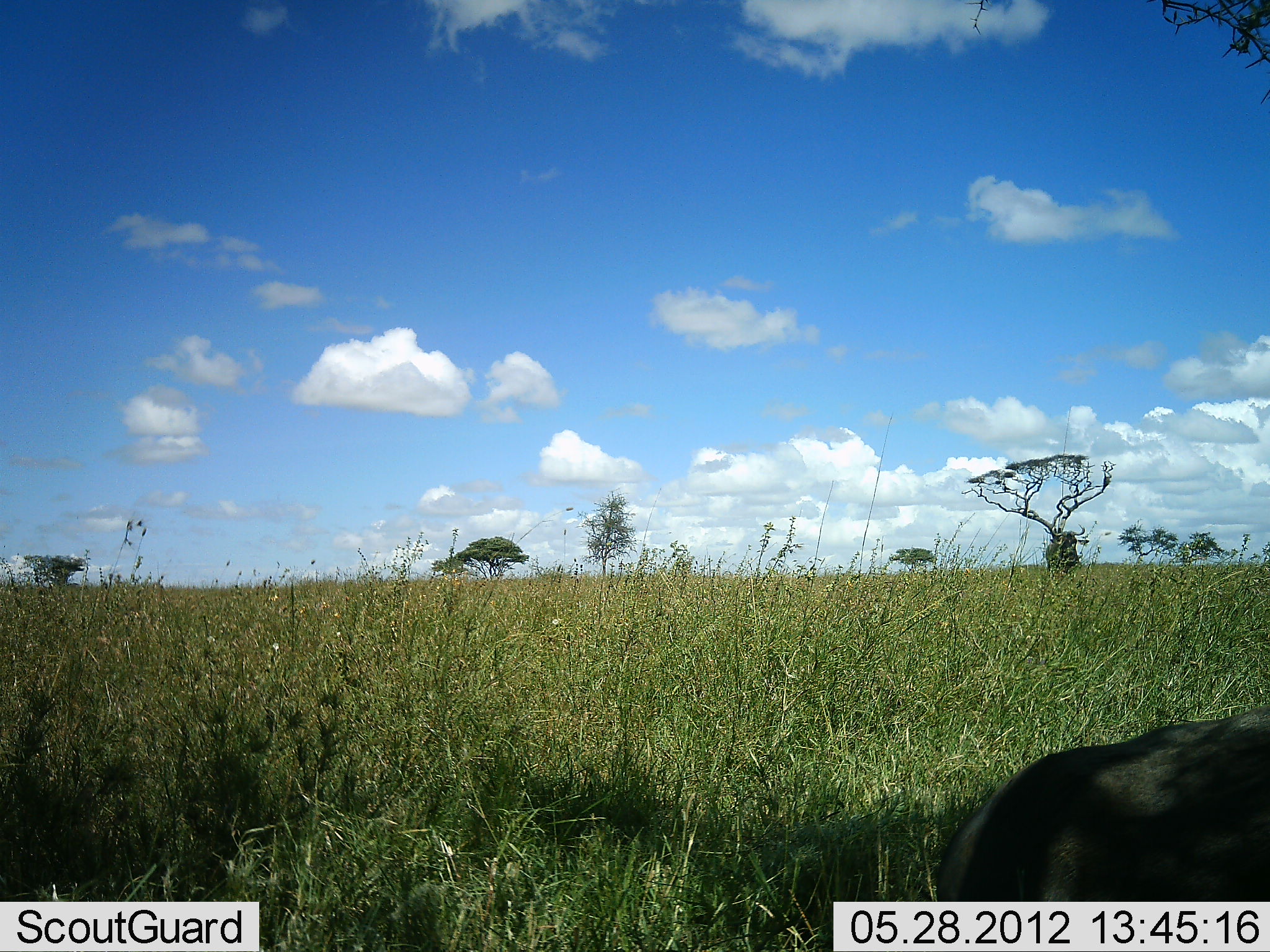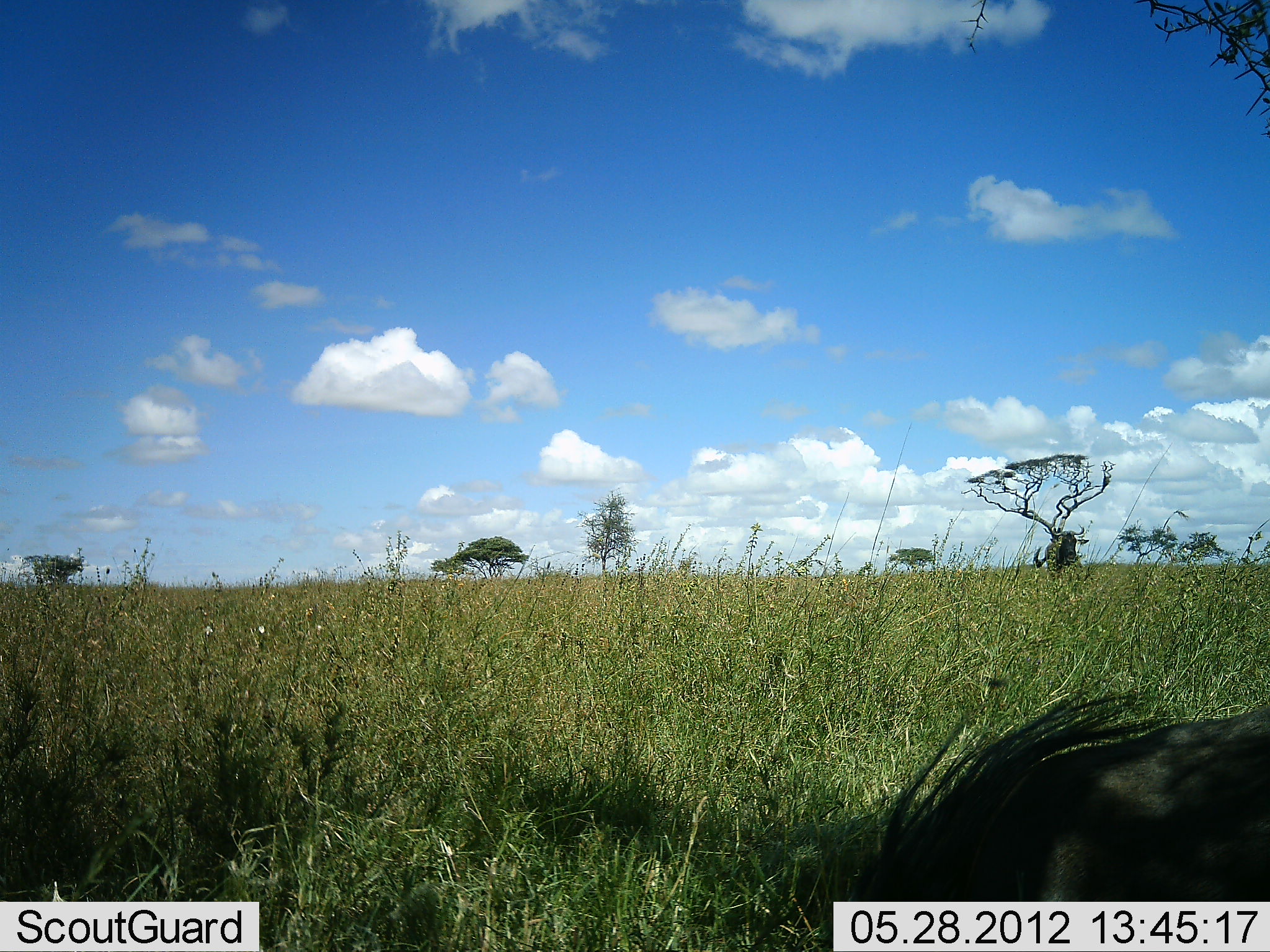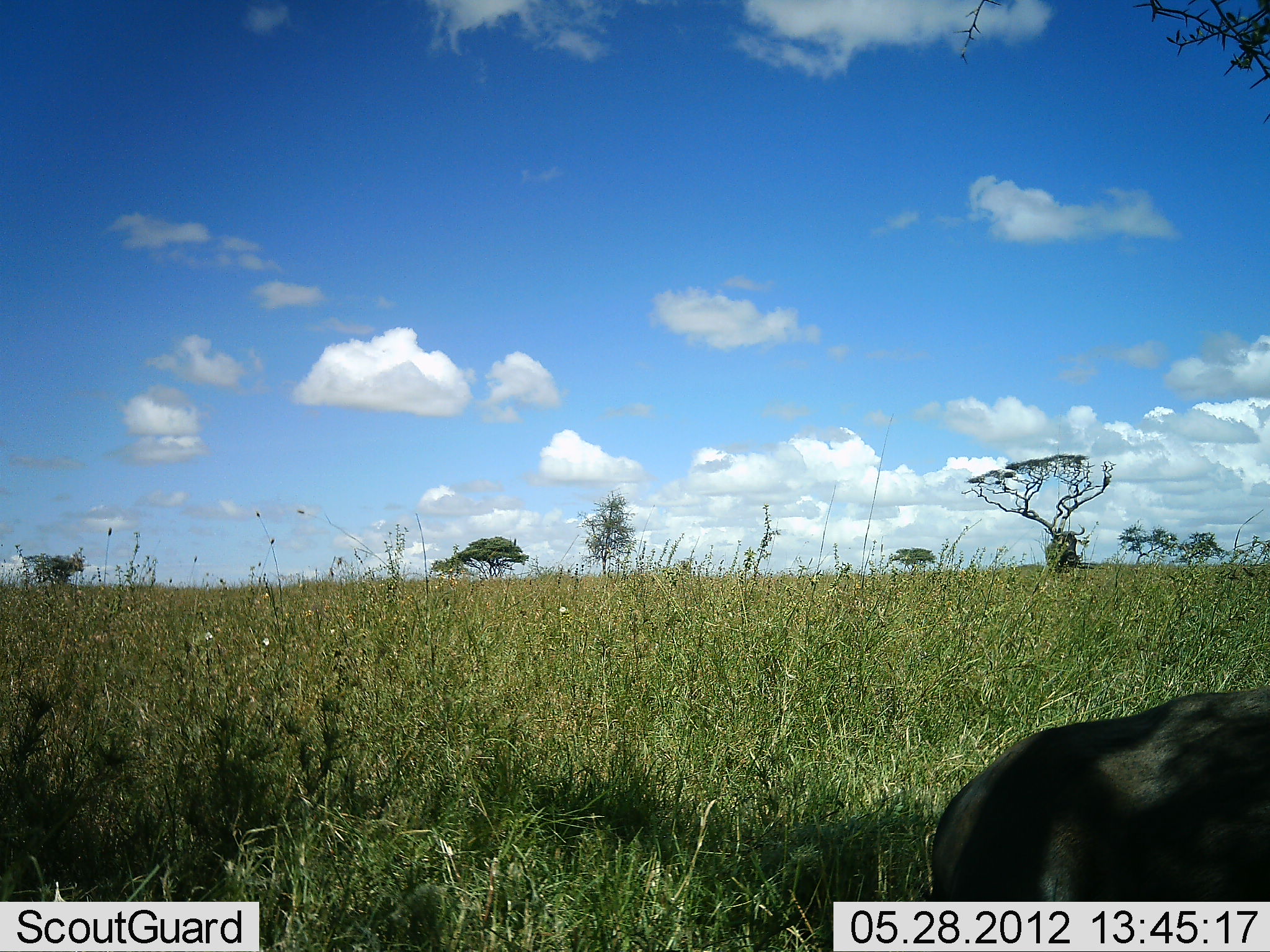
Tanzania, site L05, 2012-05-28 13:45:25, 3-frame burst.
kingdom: Animalia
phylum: Chordata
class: Mammalia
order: Artiodactyla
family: Suidae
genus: Phacochoerus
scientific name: Phacochoerus africanus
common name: warthog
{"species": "warthog (Phacochoerus africanus)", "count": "1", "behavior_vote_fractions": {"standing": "50%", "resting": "10%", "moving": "20%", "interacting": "0%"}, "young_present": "0%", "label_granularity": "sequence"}